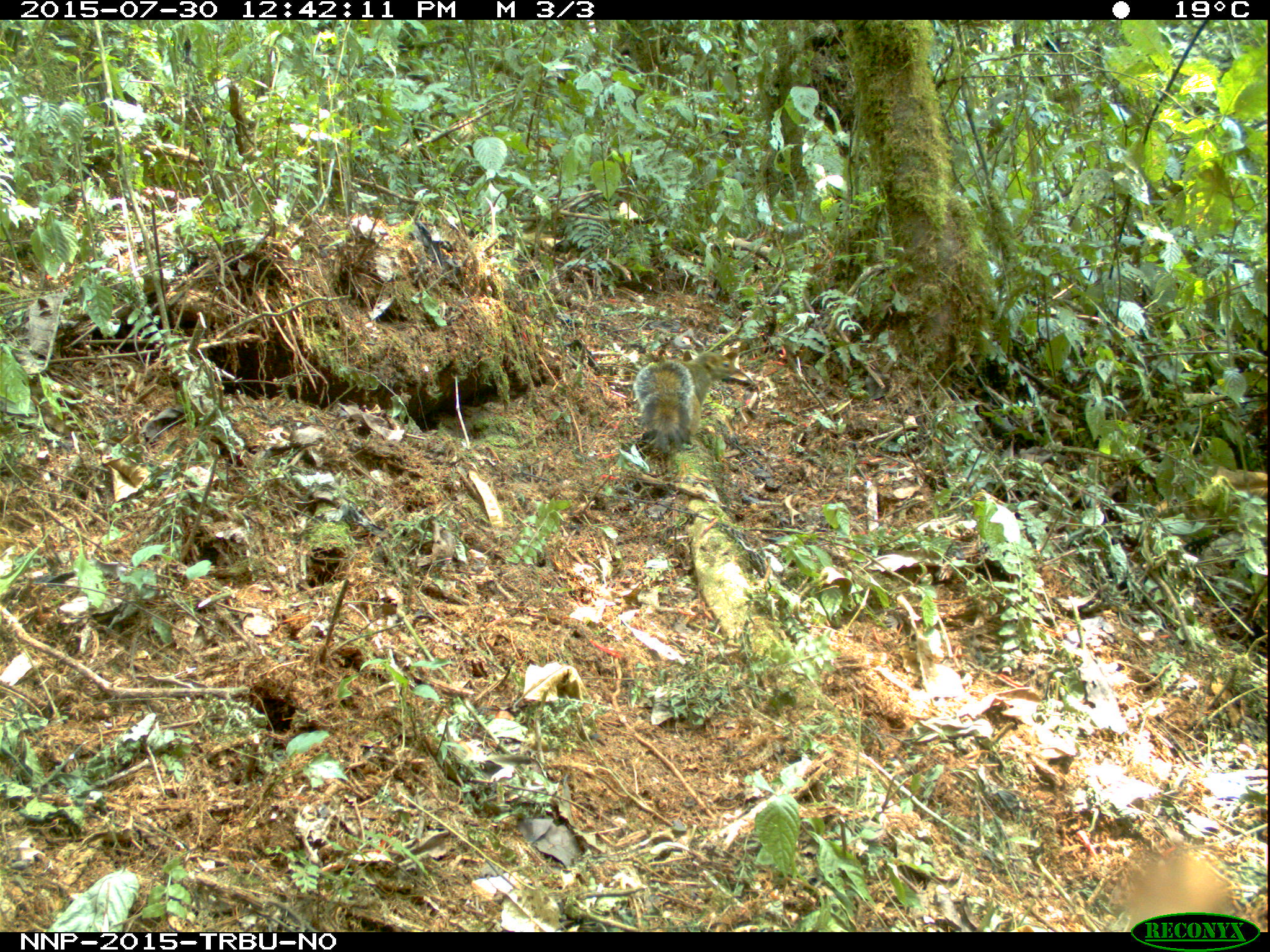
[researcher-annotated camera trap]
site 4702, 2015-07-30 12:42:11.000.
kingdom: Animalia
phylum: Chordata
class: Mammalia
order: Rodentia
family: Sciuridae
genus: Funisciurus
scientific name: Funisciurus carruthersi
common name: carruther's mountain squirrel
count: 1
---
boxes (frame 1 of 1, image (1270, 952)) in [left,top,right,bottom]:
funisciurus carruthersi: [633,351,736,454]